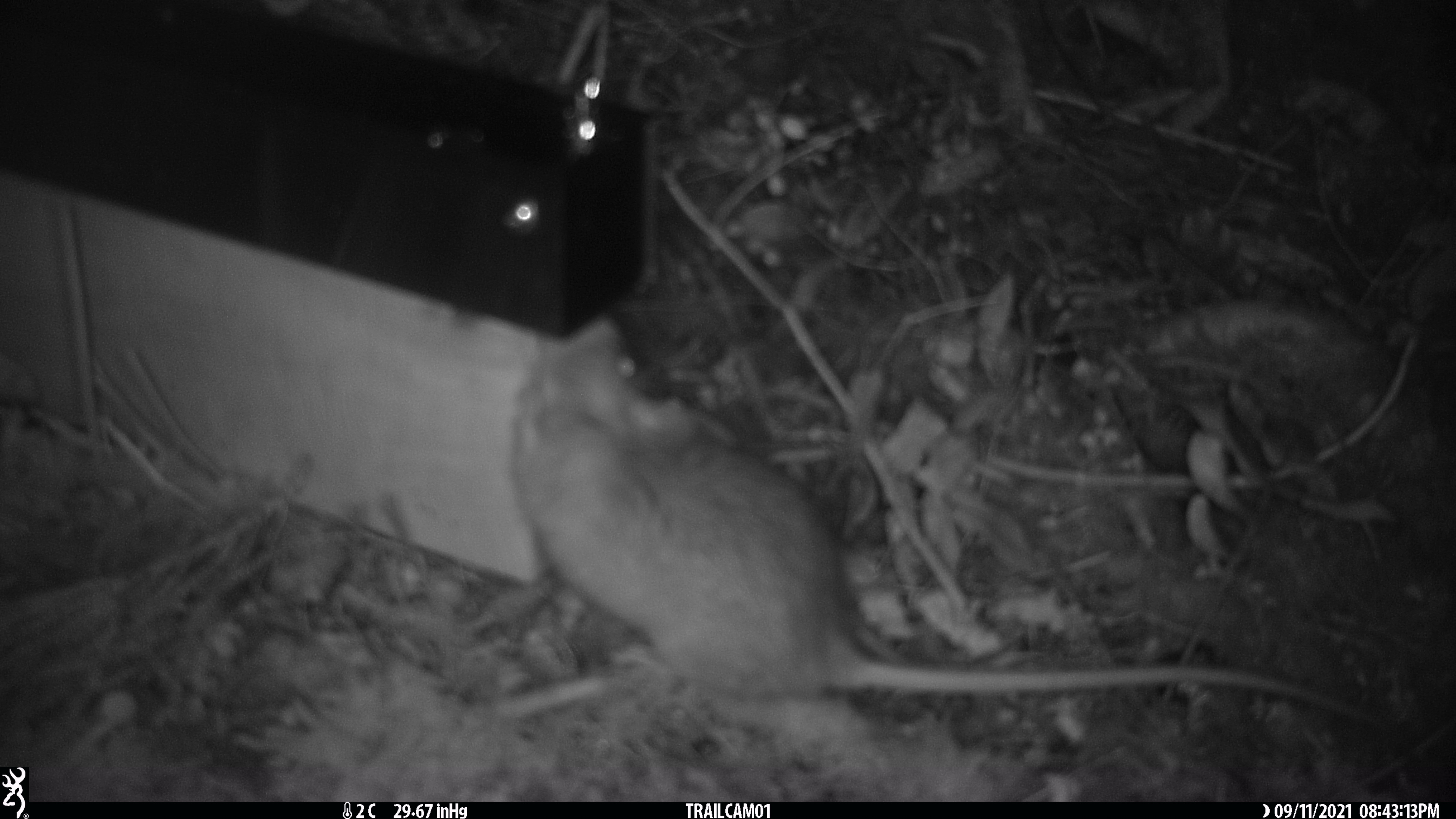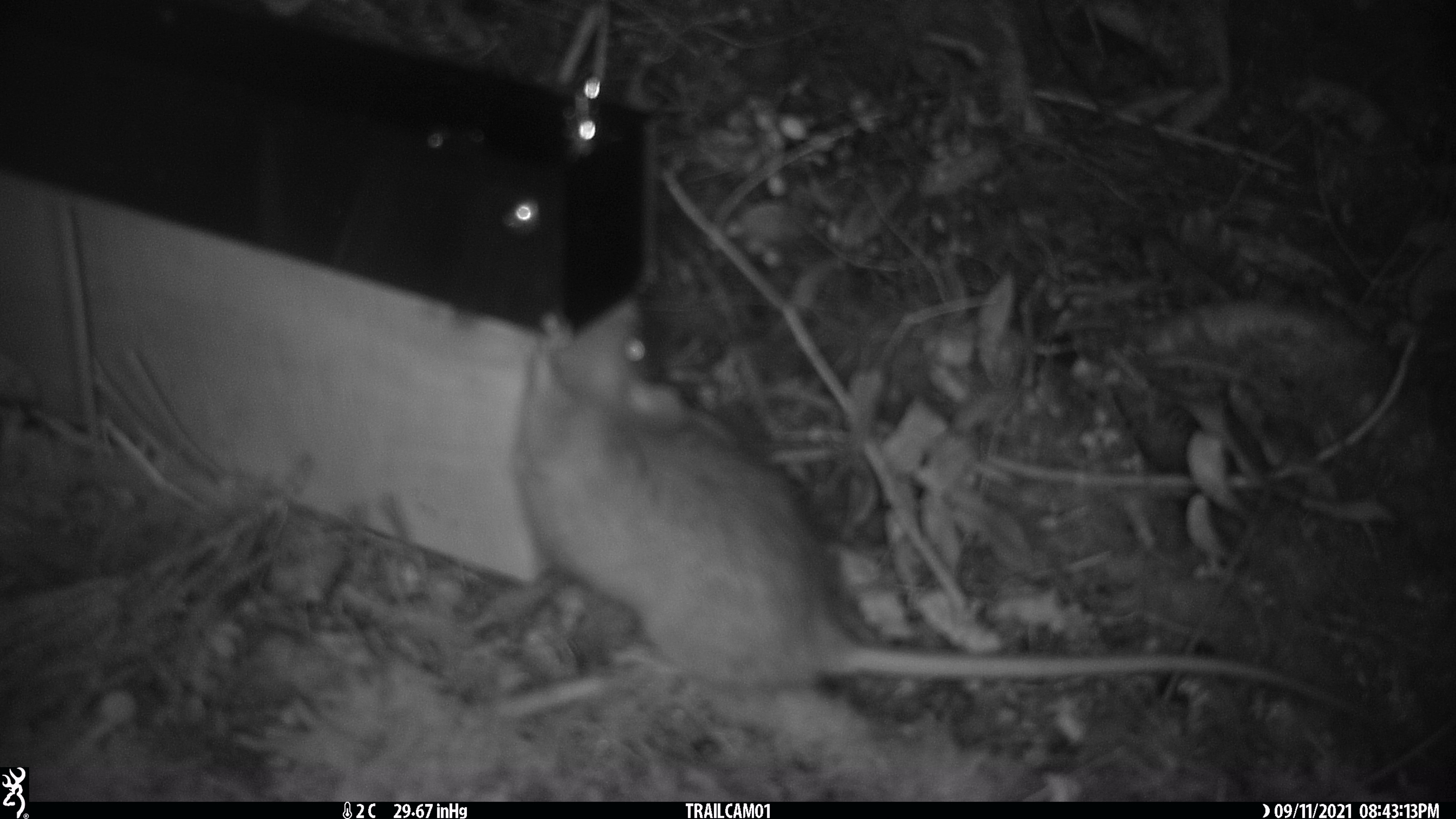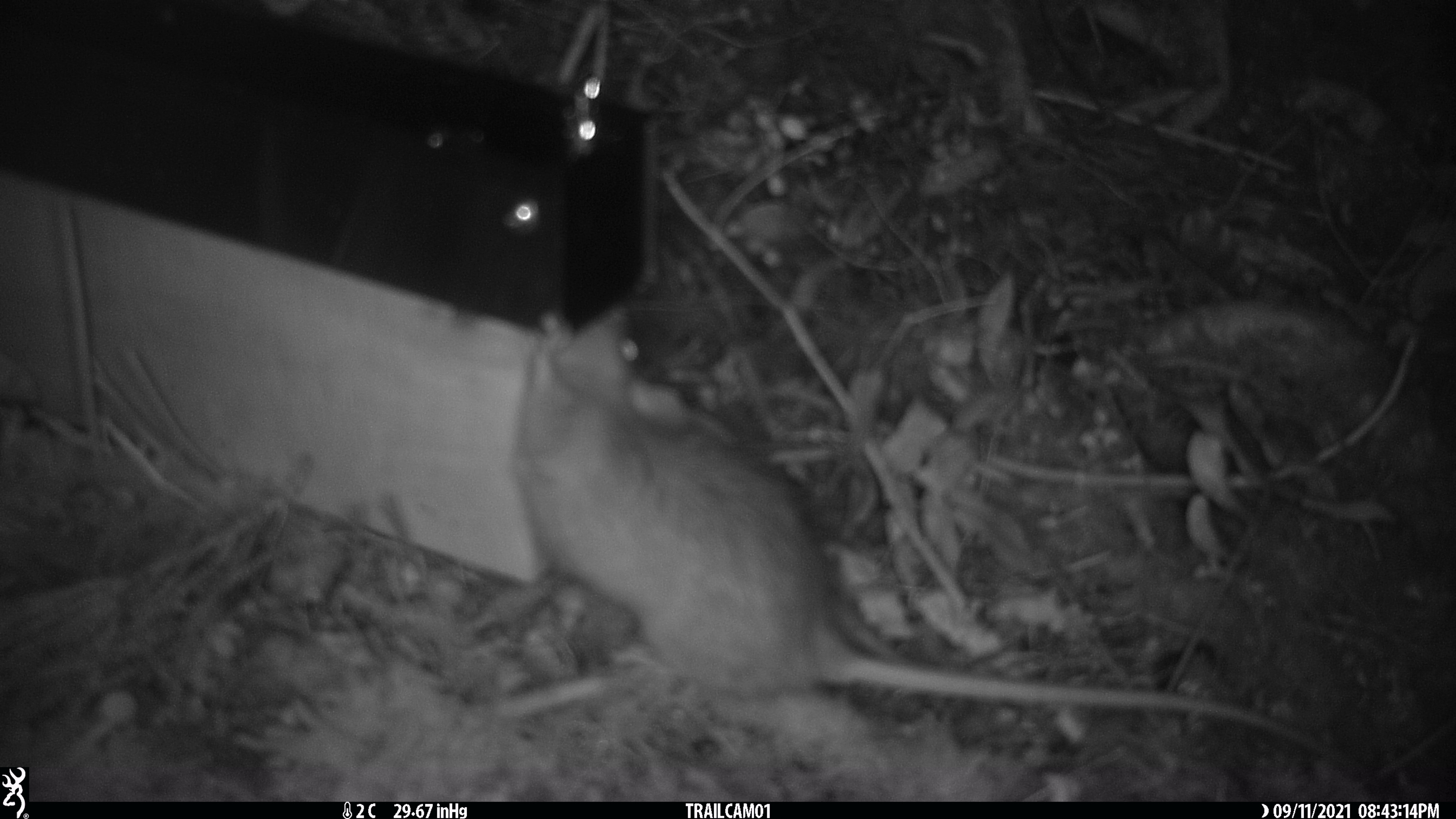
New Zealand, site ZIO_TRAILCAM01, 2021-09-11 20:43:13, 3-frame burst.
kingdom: Animalia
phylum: Chordata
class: Mammalia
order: Rodentia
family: Muridae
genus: Rattus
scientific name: Rattus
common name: rat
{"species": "rat (Rattus)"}